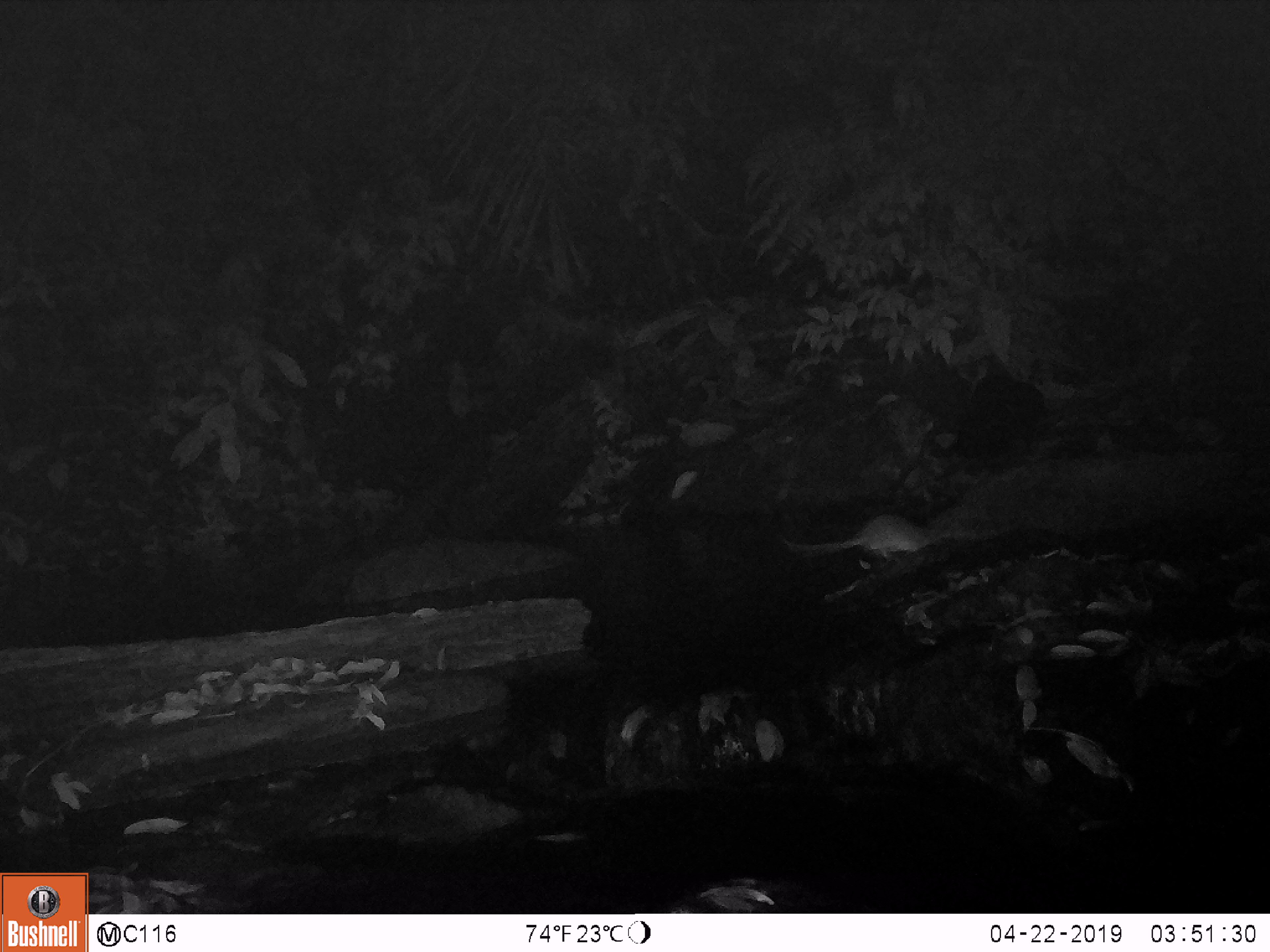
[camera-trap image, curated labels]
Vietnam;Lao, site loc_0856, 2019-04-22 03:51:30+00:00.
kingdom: Animalia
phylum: Chordata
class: Mammalia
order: Rodentia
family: Muridae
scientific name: Muridae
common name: old-world mice and rats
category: unidentified murid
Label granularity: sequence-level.